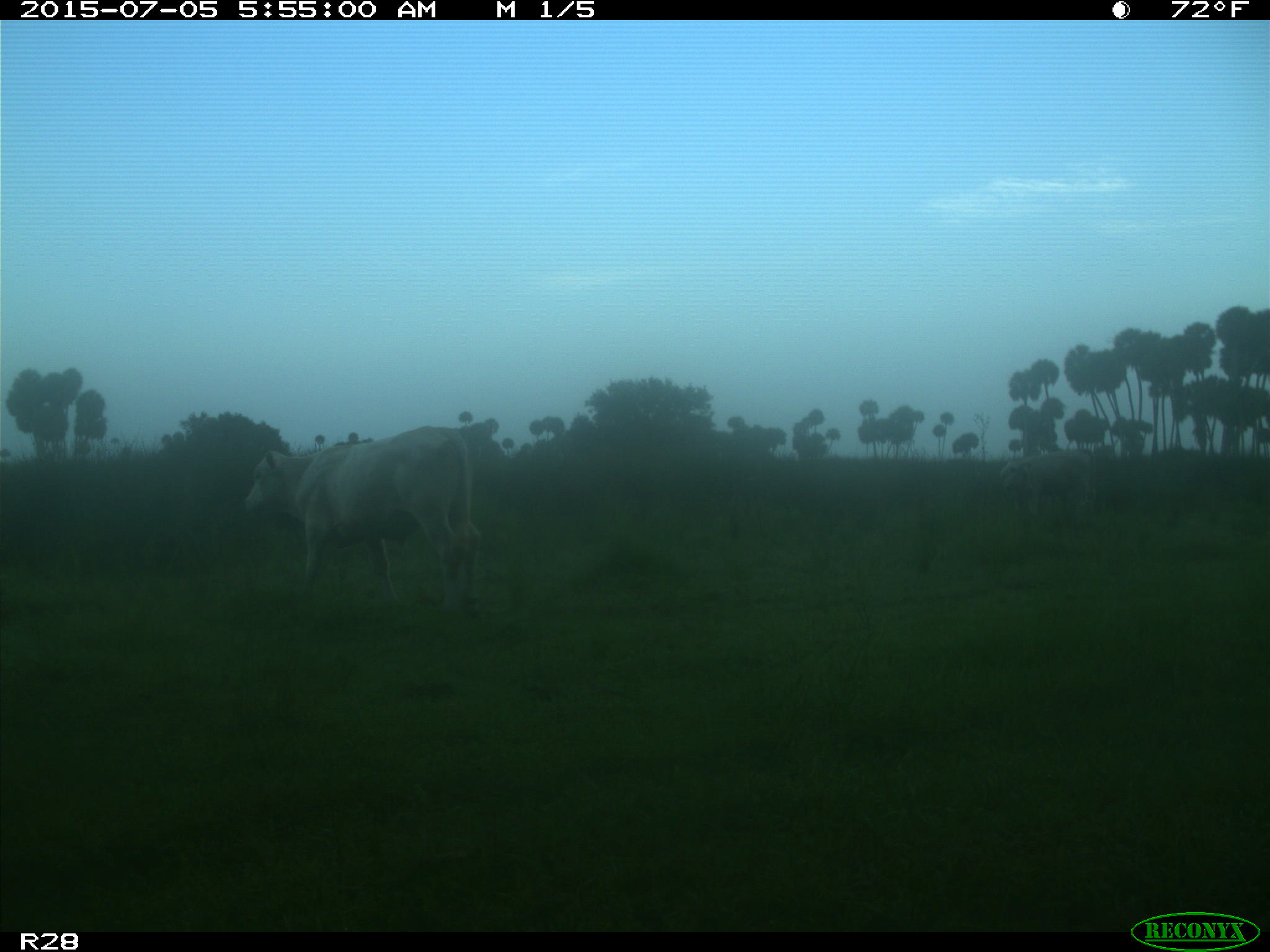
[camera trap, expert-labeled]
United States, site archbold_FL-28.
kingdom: Animalia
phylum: Chordata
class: Mammalia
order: Artiodactyla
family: Bovidae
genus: Bos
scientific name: Bos taurus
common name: domestic cow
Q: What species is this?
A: Bos taurus (domestic cow).